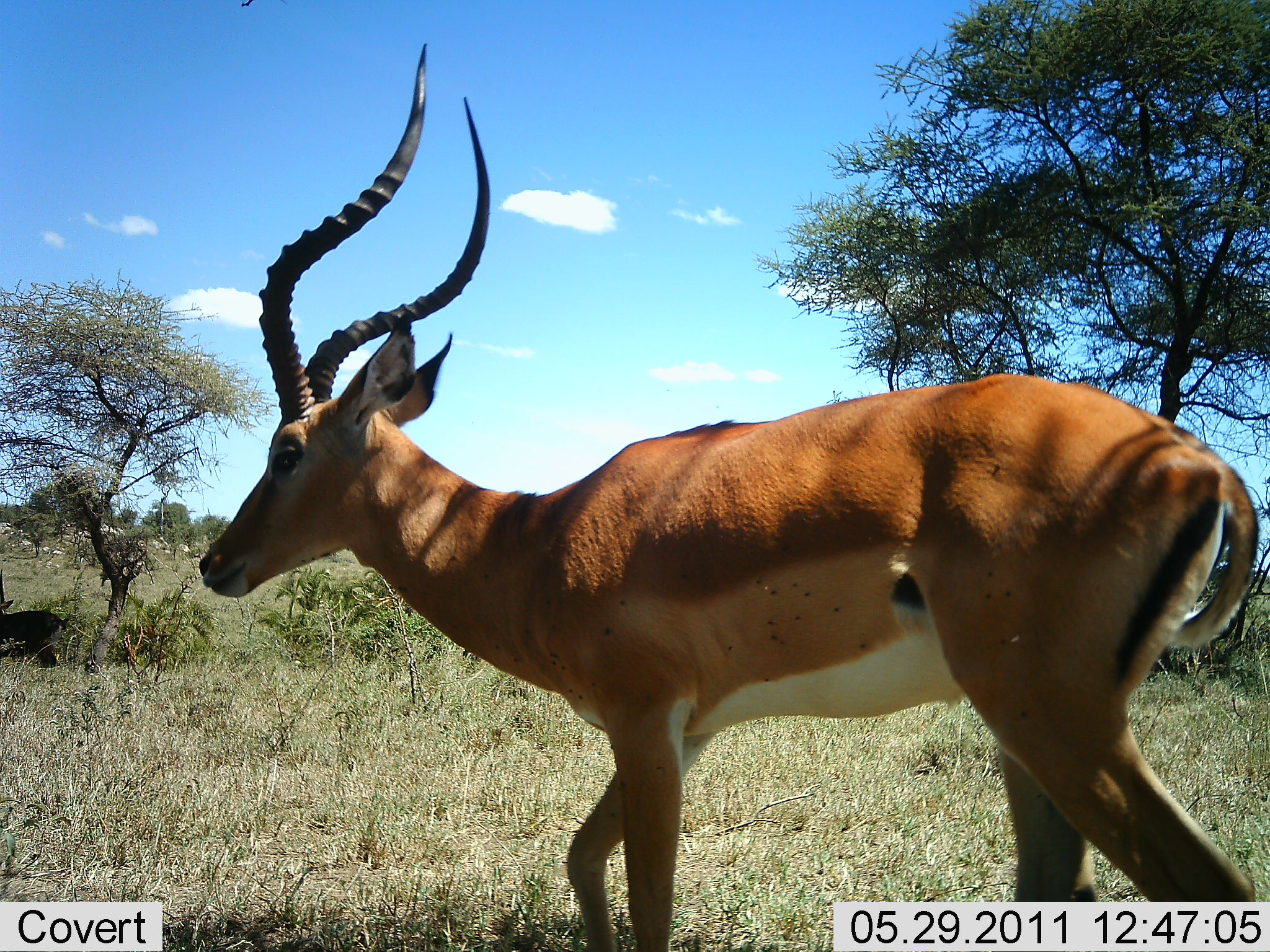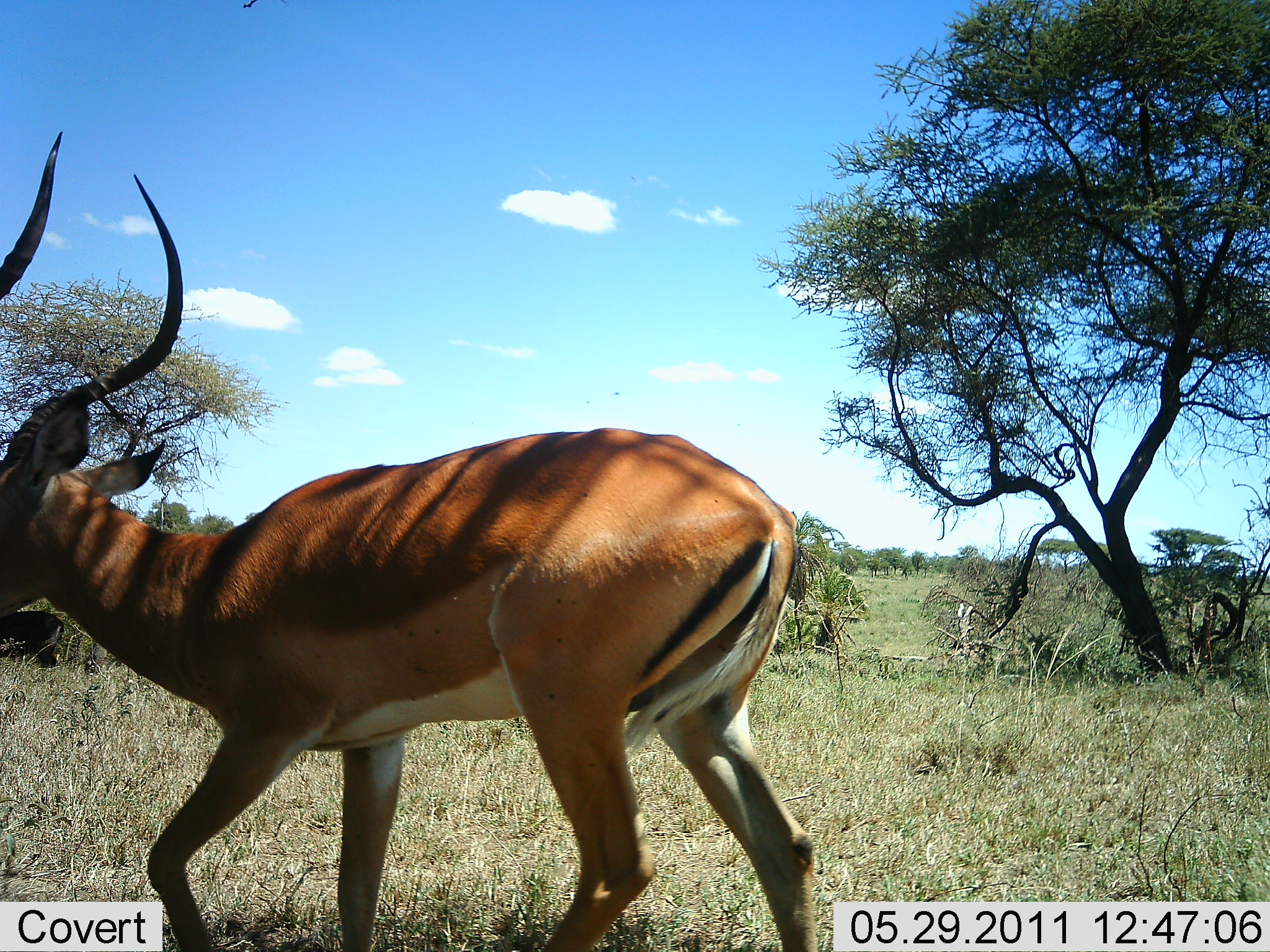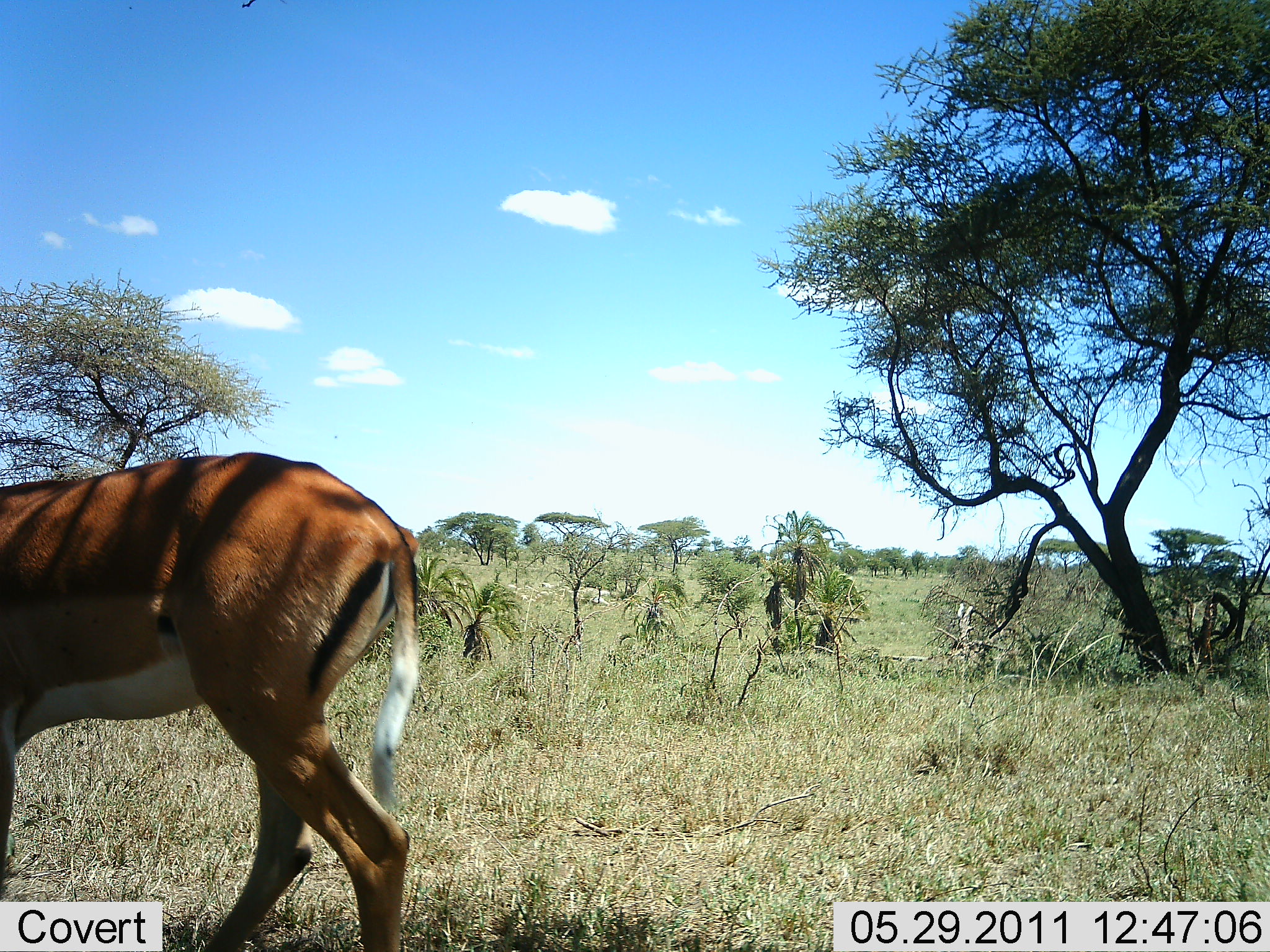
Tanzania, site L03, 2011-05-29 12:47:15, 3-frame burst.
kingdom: Animalia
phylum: Chordata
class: Mammalia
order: Artiodactyla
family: Bovidae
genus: Aepyceros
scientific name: Aepyceros melampus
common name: impala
Impala (Aepyceros melampus), count 1. Behavior (volunteer vote fractions): standing 9%, resting 9%, moving 91%, interacting 0%. Young present (vote fraction): 0%. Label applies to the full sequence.